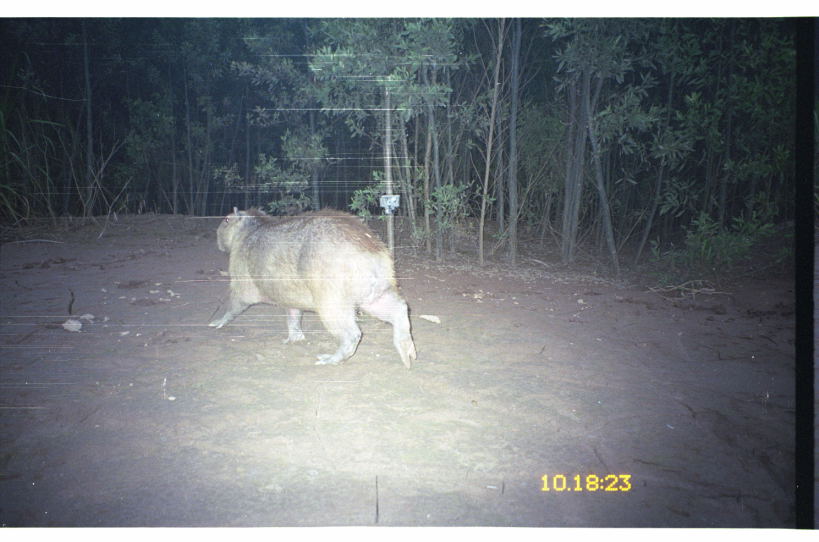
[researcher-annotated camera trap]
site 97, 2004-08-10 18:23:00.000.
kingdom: Animalia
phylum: Chordata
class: Mammalia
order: Rodentia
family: Caviidae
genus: Hydrochoerus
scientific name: Hydrochoerus hydrochaeris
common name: capybara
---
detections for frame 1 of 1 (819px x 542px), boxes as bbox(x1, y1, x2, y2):
hydrochoerus hydrochaeris: bbox(207, 205, 417, 369)